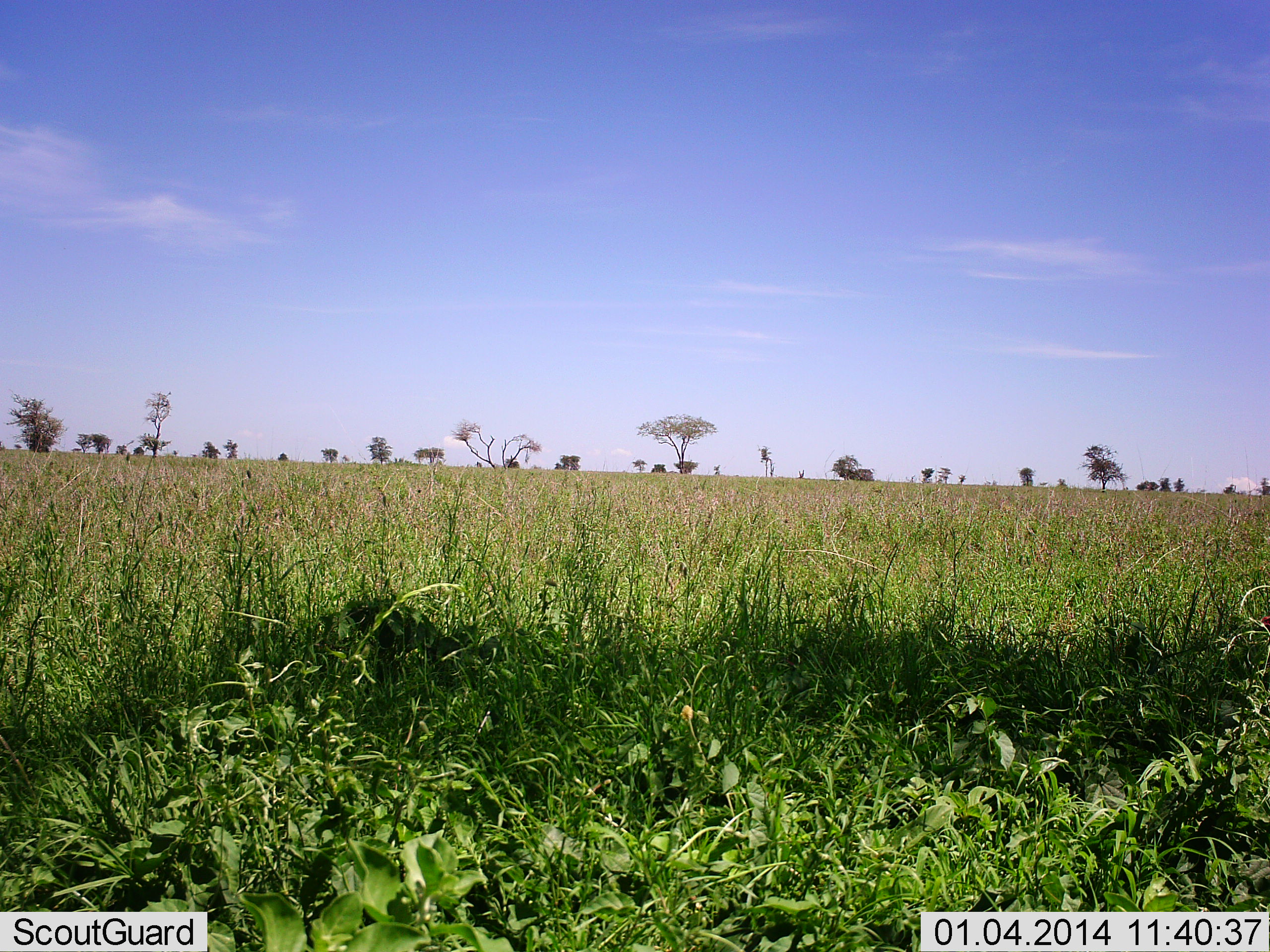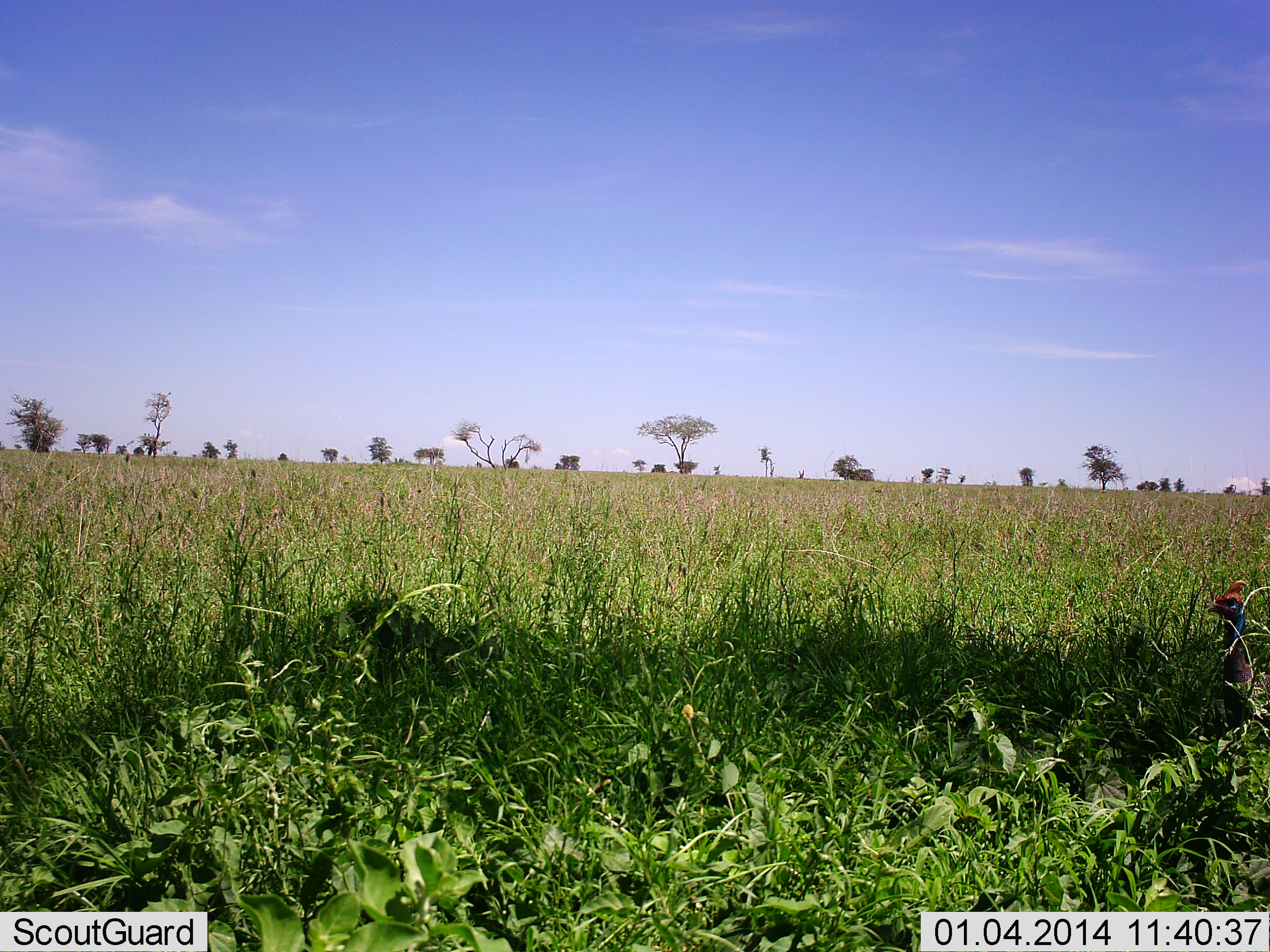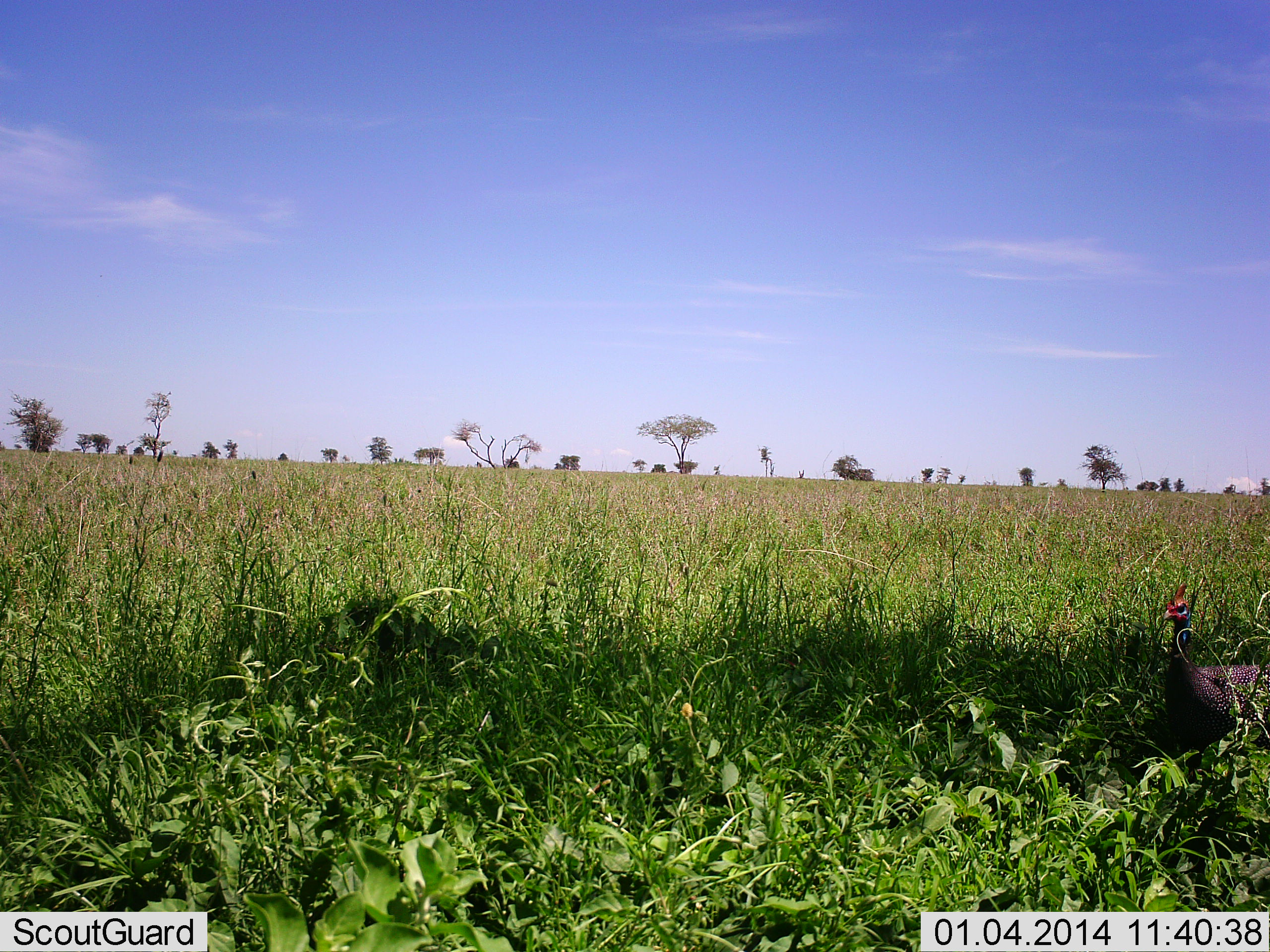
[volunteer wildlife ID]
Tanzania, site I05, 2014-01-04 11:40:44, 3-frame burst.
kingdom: Animalia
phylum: Chordata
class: Aves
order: Galliformes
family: Numididae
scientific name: Numididae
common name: guinea fowl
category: guineafowl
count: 1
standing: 0%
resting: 0%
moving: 100%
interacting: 0%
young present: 0%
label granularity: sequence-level